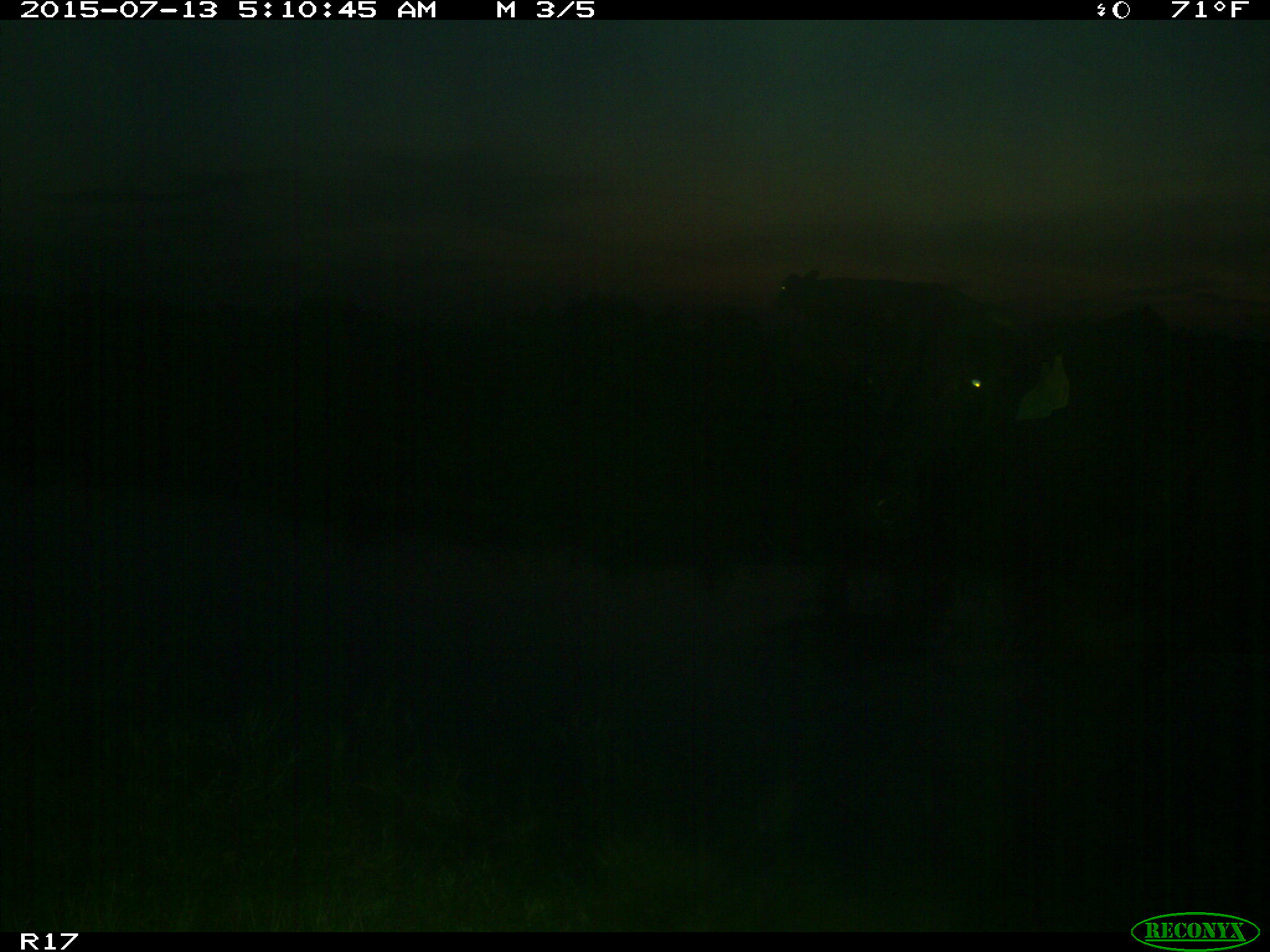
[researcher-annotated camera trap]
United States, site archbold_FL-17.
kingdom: Animalia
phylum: Chordata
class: Mammalia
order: Artiodactyla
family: Bovidae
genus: Bos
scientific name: Bos taurus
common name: domestic cow